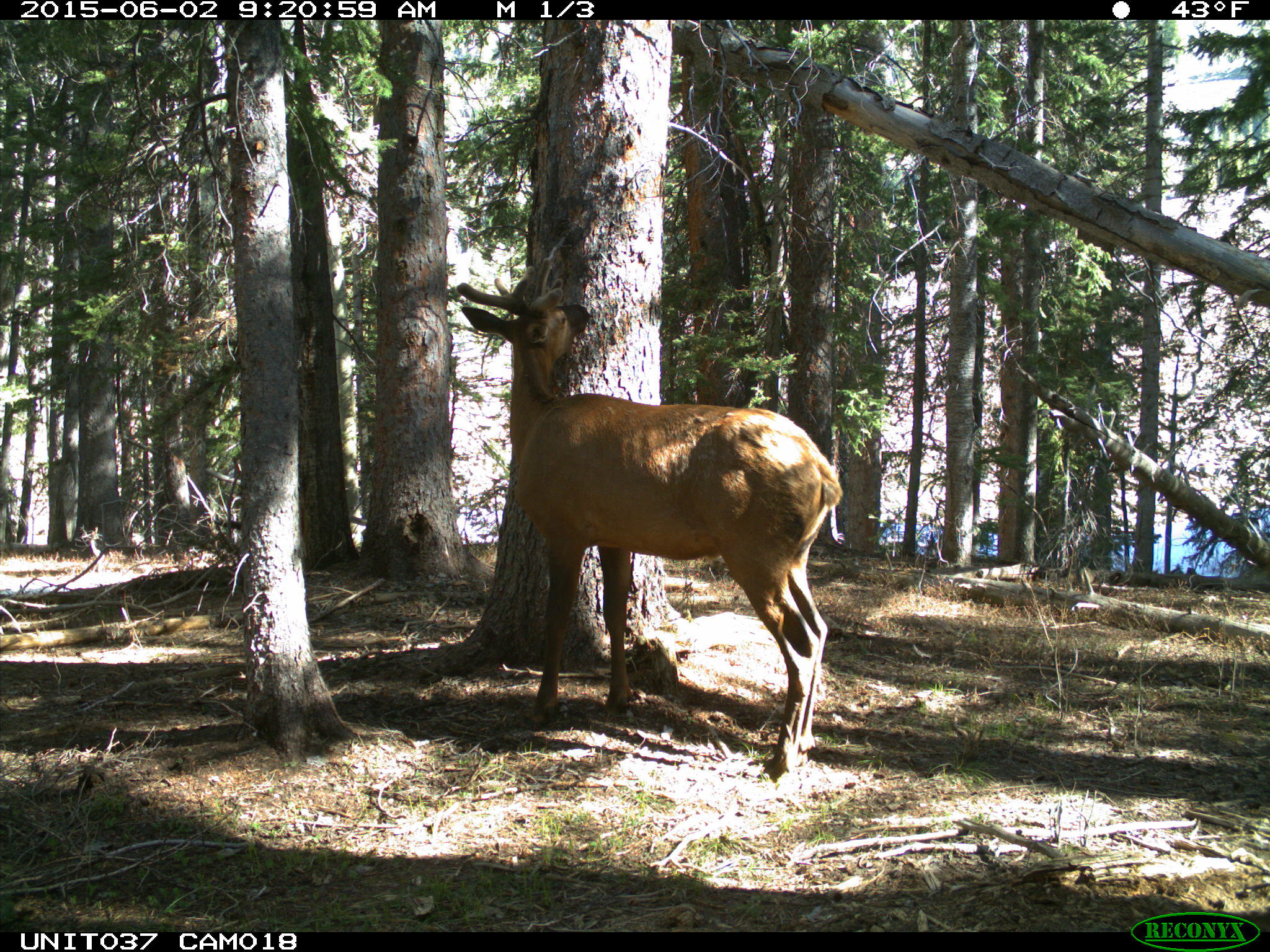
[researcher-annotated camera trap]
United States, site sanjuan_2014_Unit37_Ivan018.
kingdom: Animalia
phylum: Chordata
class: Mammalia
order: Artiodactyla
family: Cervidae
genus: Cervus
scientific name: Cervus elaphus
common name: red deer